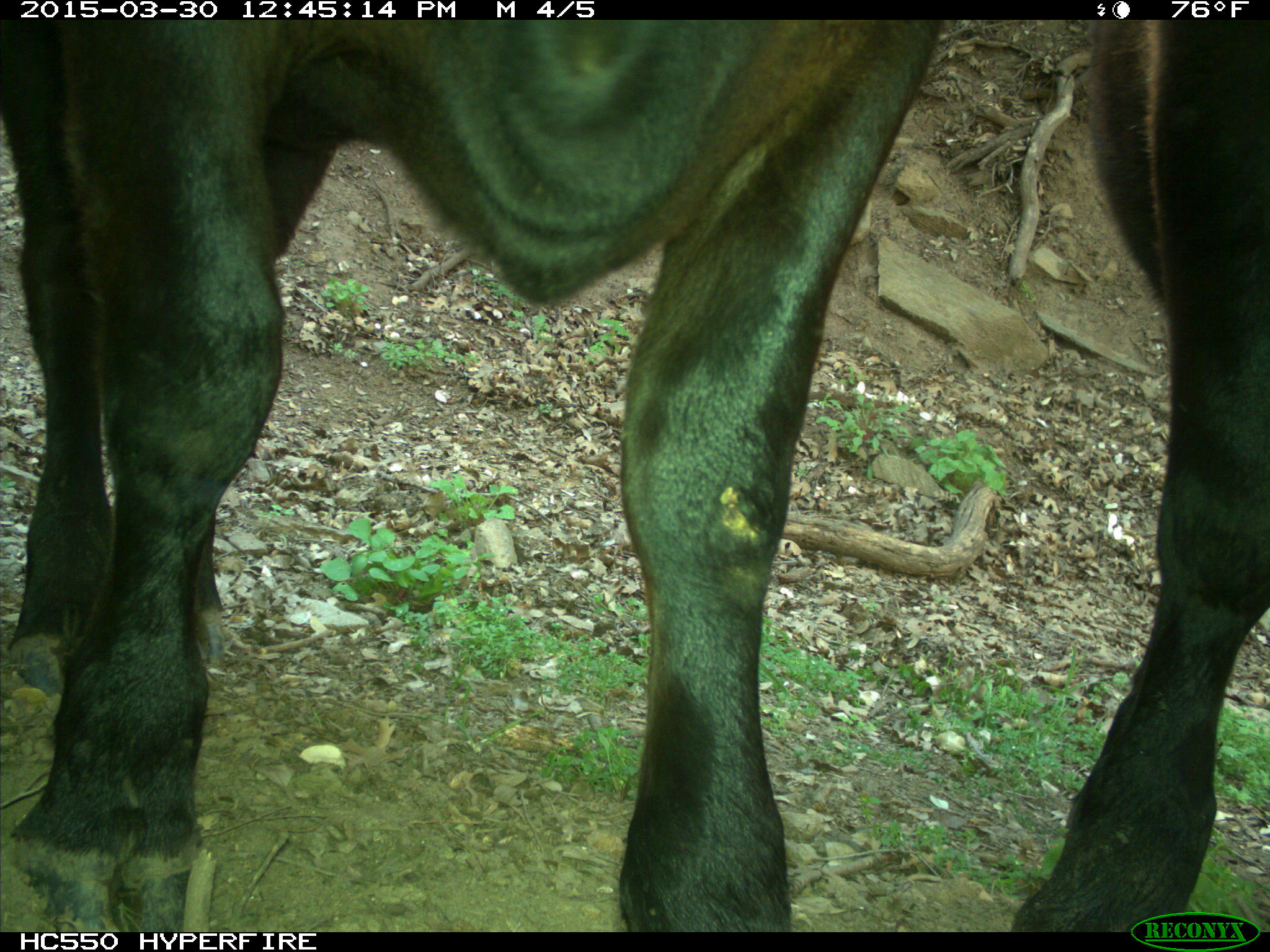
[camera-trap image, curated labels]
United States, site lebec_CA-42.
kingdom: Animalia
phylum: Chordata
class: Mammalia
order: Artiodactyla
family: Bovidae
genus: Bos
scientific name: Bos taurus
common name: domestic cow